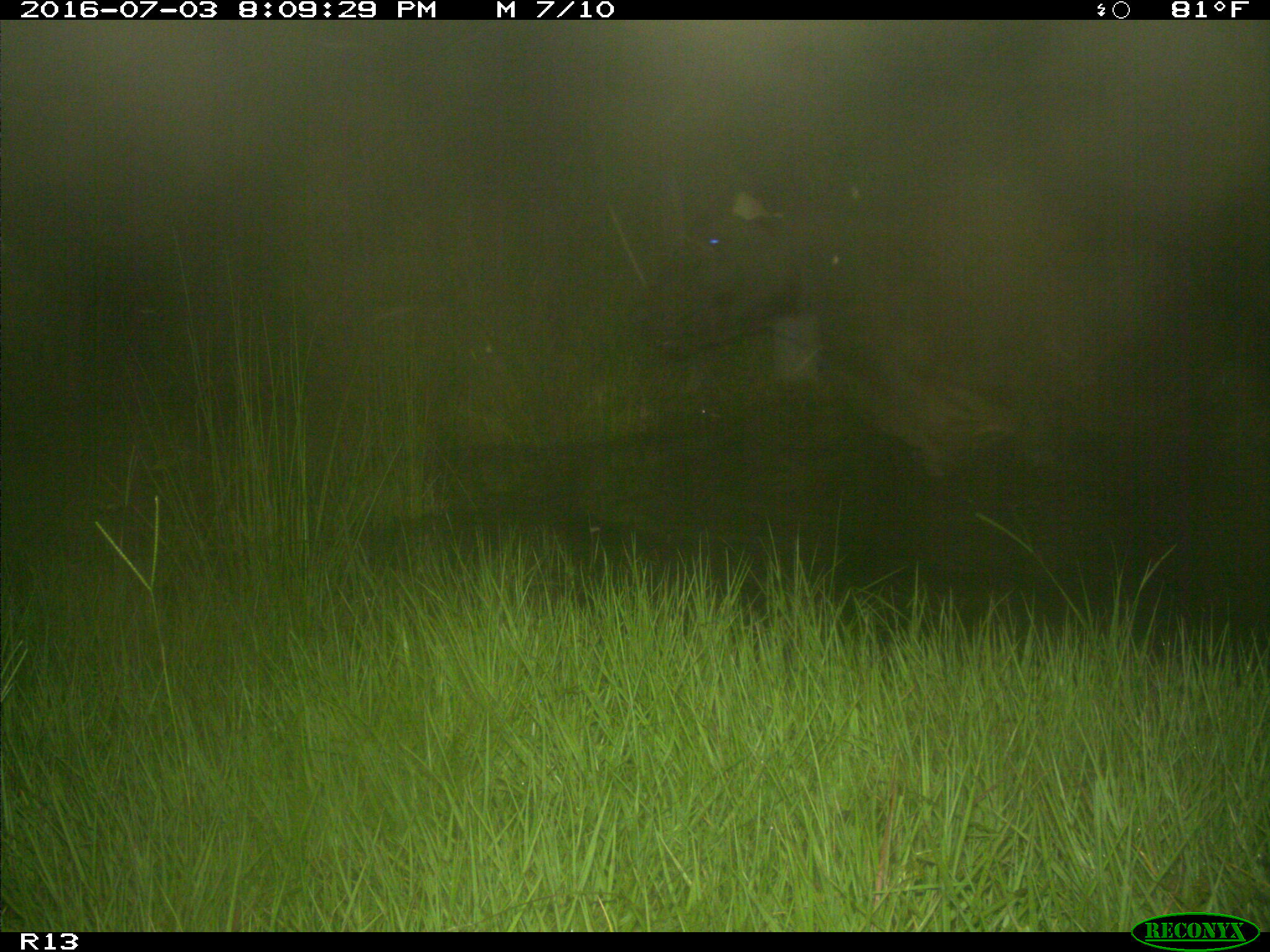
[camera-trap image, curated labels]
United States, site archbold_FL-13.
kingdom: Animalia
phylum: Chordata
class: Mammalia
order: Artiodactyla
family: Bovidae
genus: Bos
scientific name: Bos taurus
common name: domestic cow